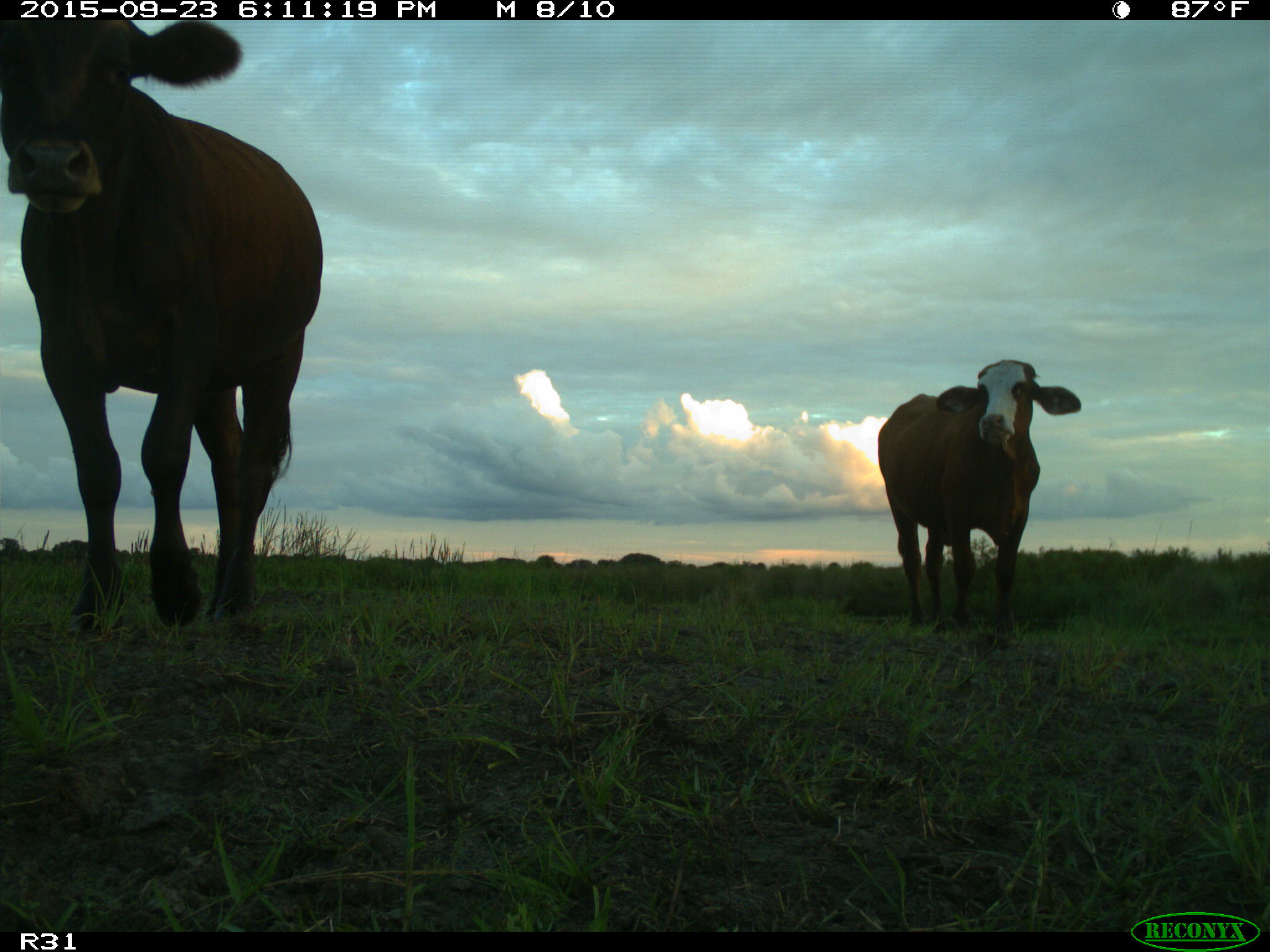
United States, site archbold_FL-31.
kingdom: Animalia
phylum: Chordata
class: Mammalia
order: Artiodactyla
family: Bovidae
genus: Bos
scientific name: Bos taurus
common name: domestic cow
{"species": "Bos taurus (domestic cow)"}